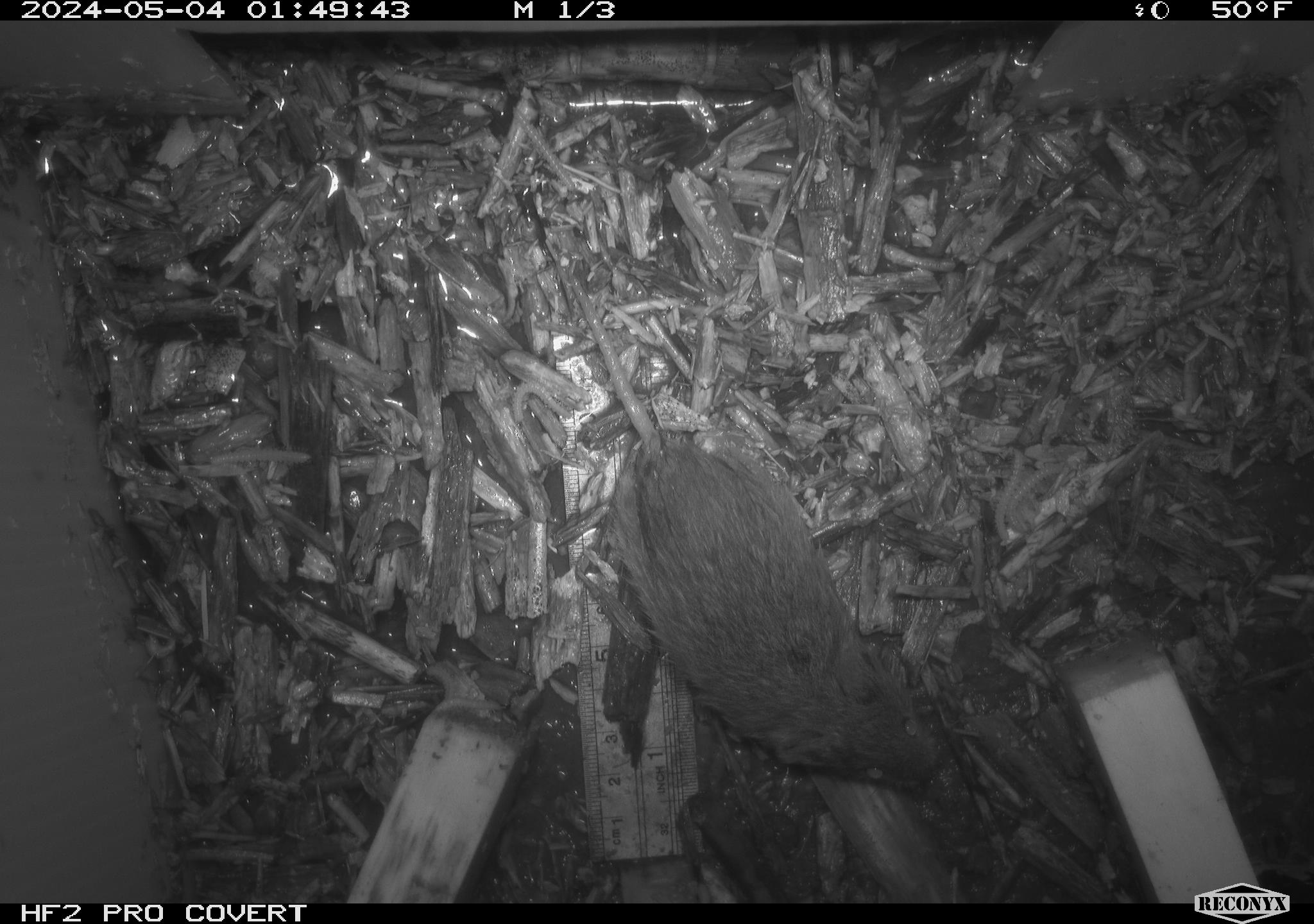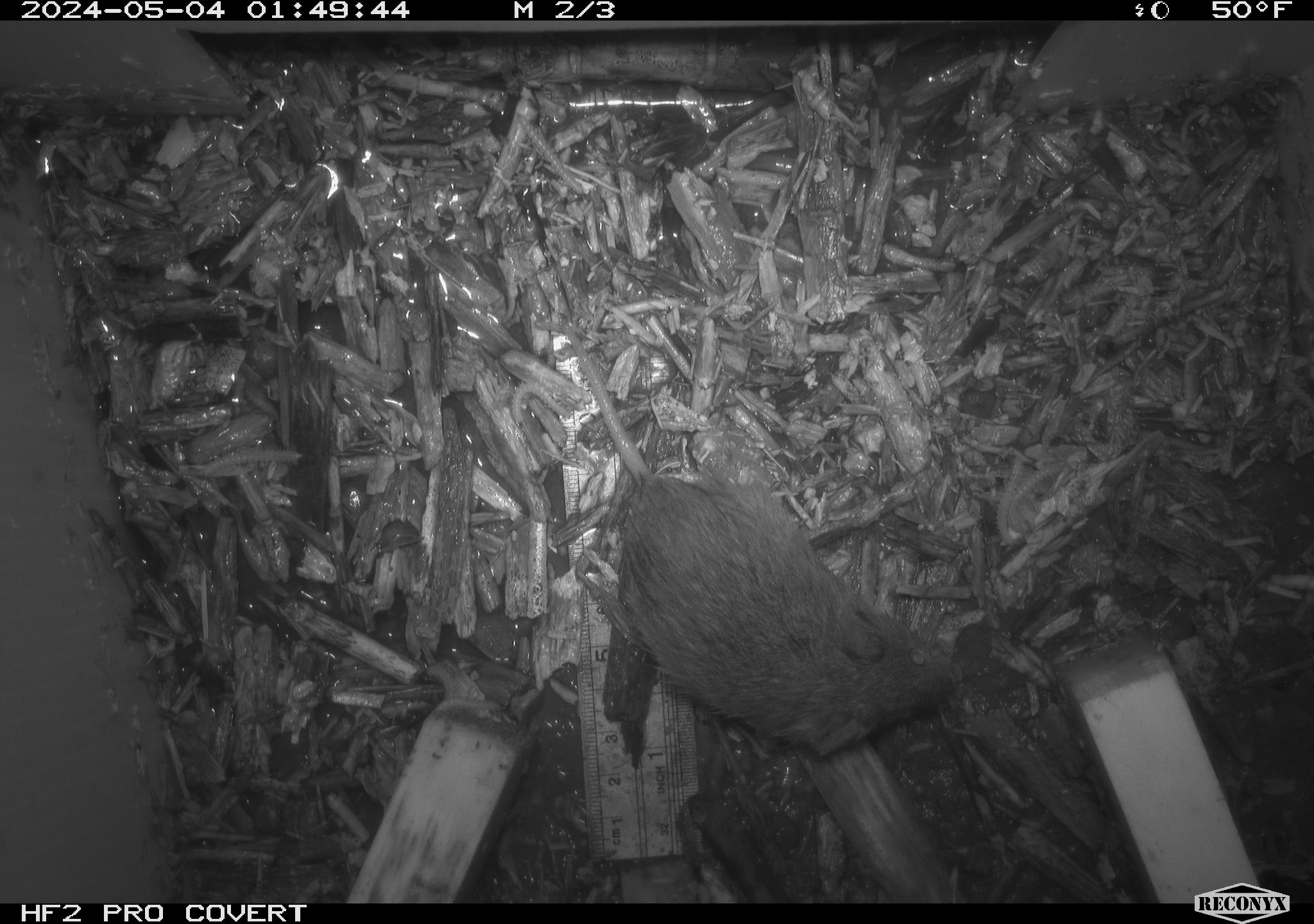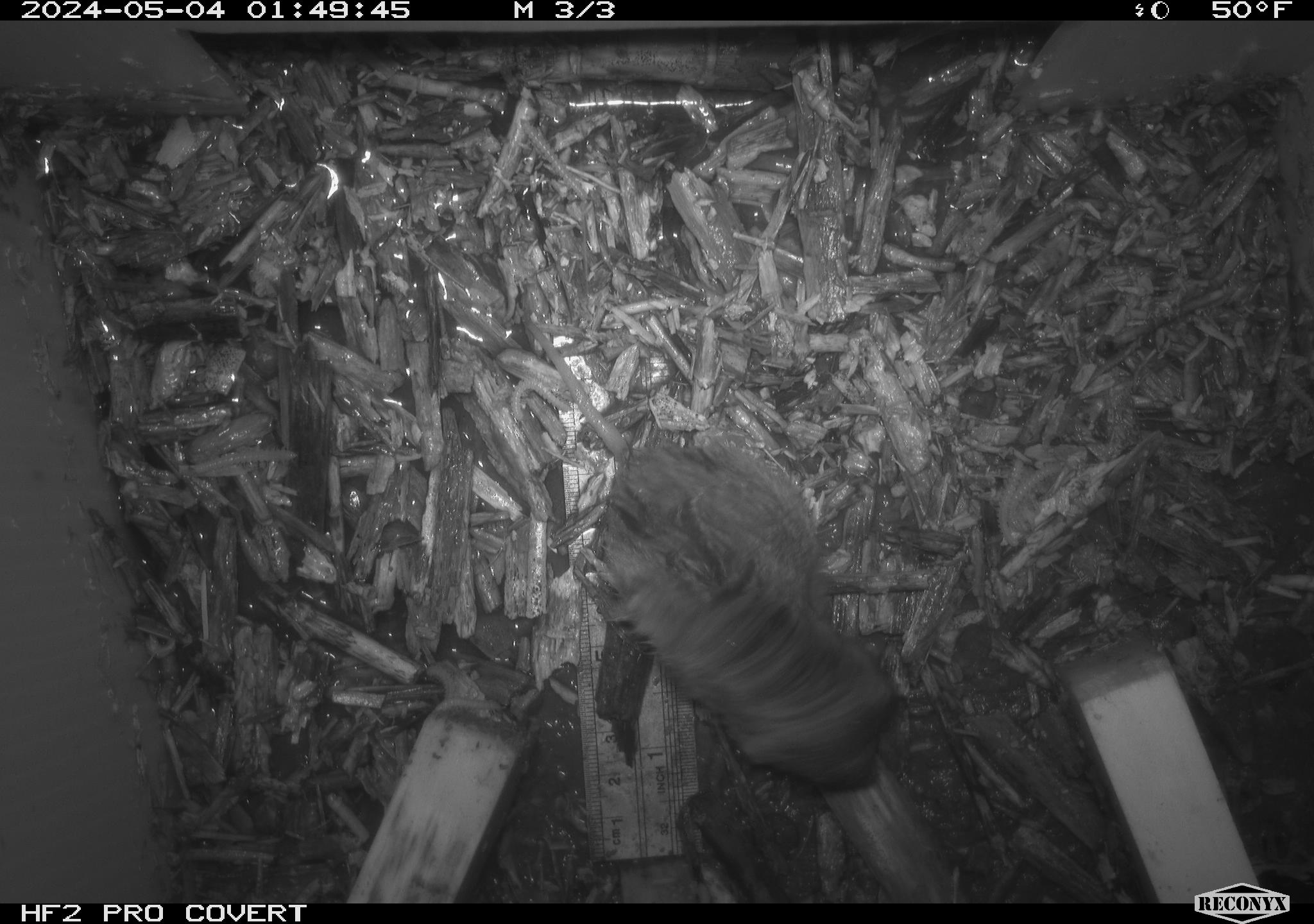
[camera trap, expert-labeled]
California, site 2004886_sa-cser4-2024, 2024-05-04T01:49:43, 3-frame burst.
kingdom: Animalia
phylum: Chordata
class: Mammalia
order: Rodentia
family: Cricetidae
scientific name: Cricetidae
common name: hamsters, voles, lemmings, and allies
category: cricetidae family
Cricetidae family (hamsters, voles, lemmings, and allies) (Cricetidae).